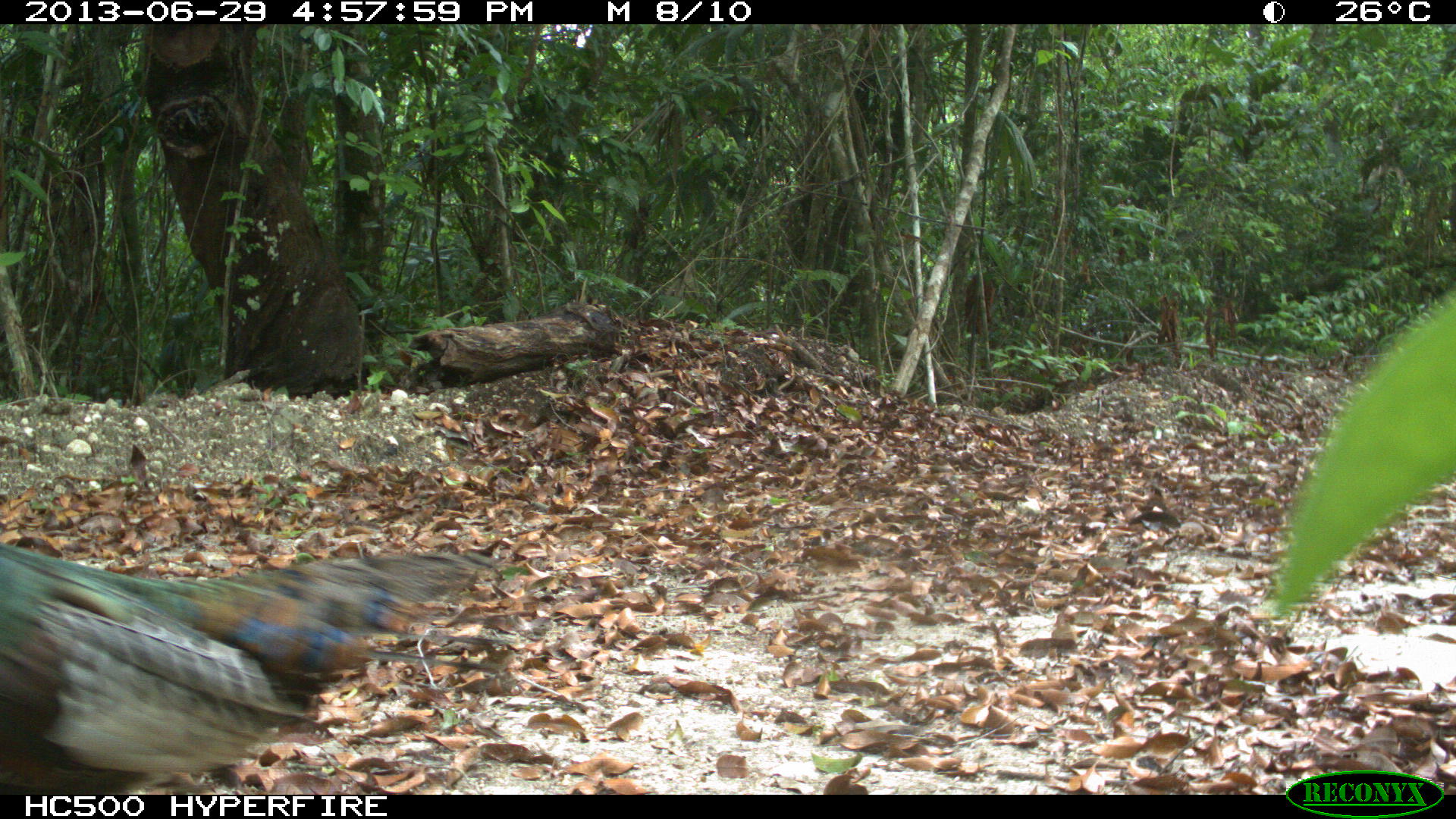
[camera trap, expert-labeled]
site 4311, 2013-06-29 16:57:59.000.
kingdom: Animalia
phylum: Chordata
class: Aves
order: Galliformes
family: Phasianidae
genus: Meleagris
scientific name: Meleagris ocellata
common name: ocellated turkey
Meleagris ocellata (ocellated turkey), count 2.